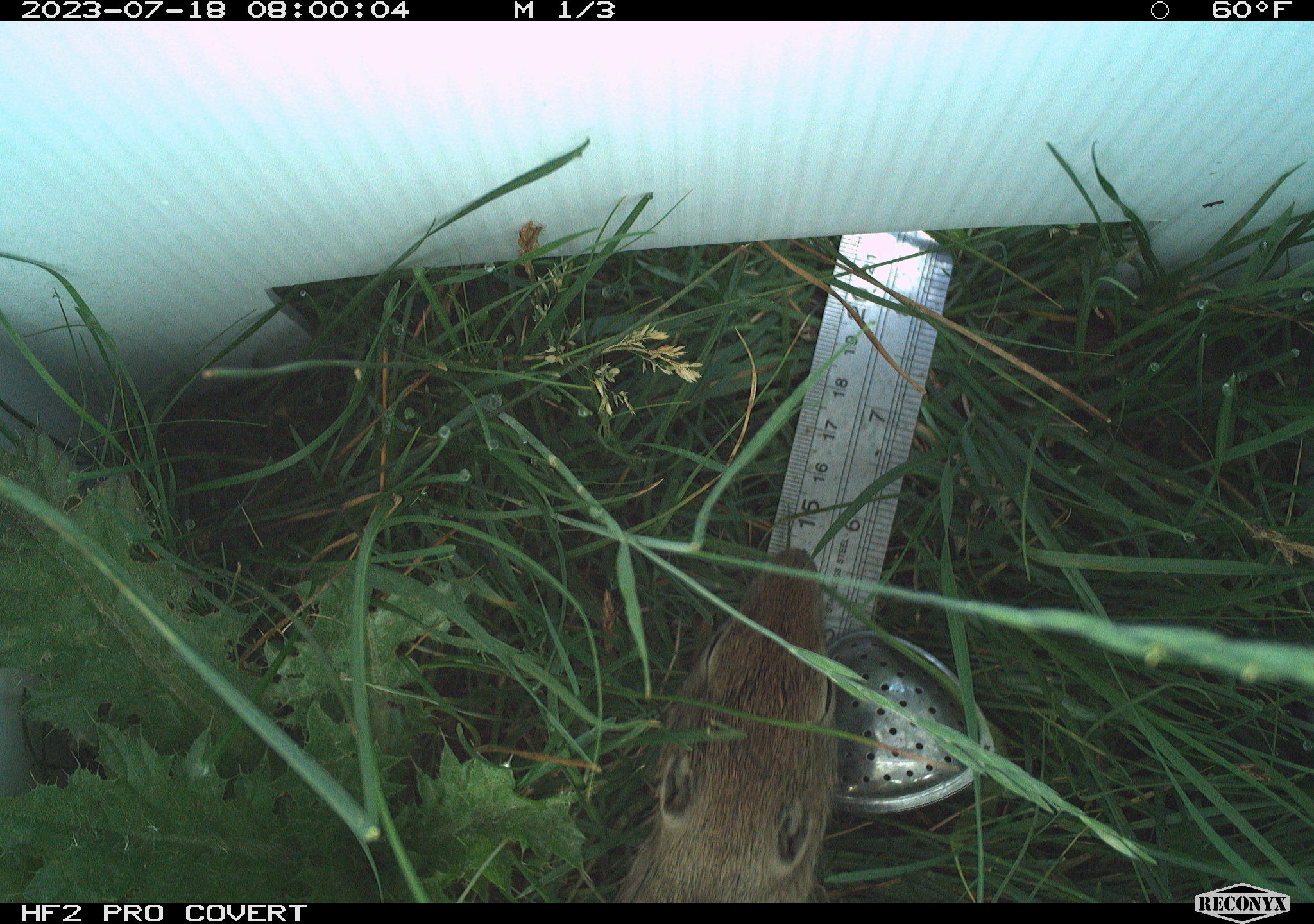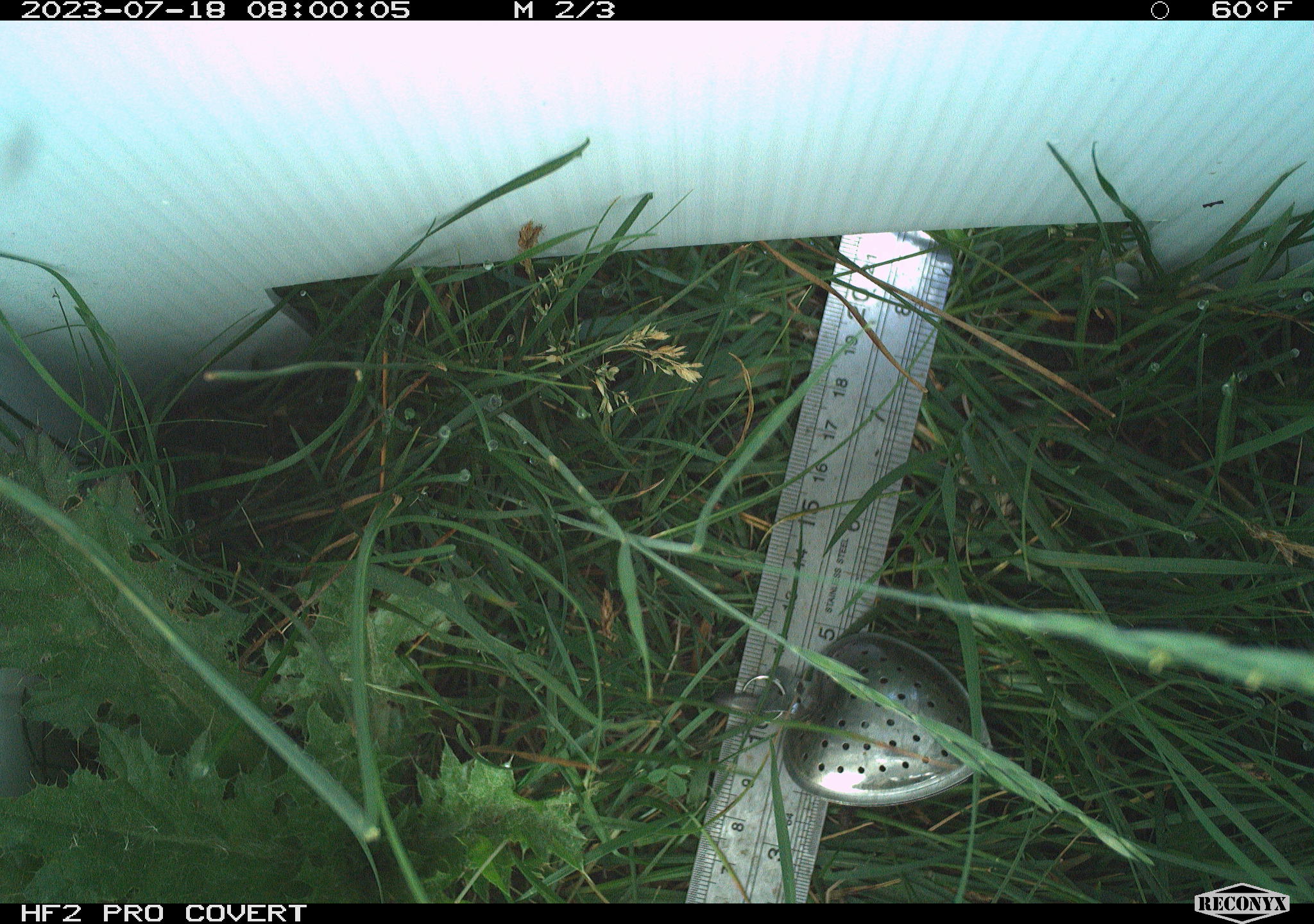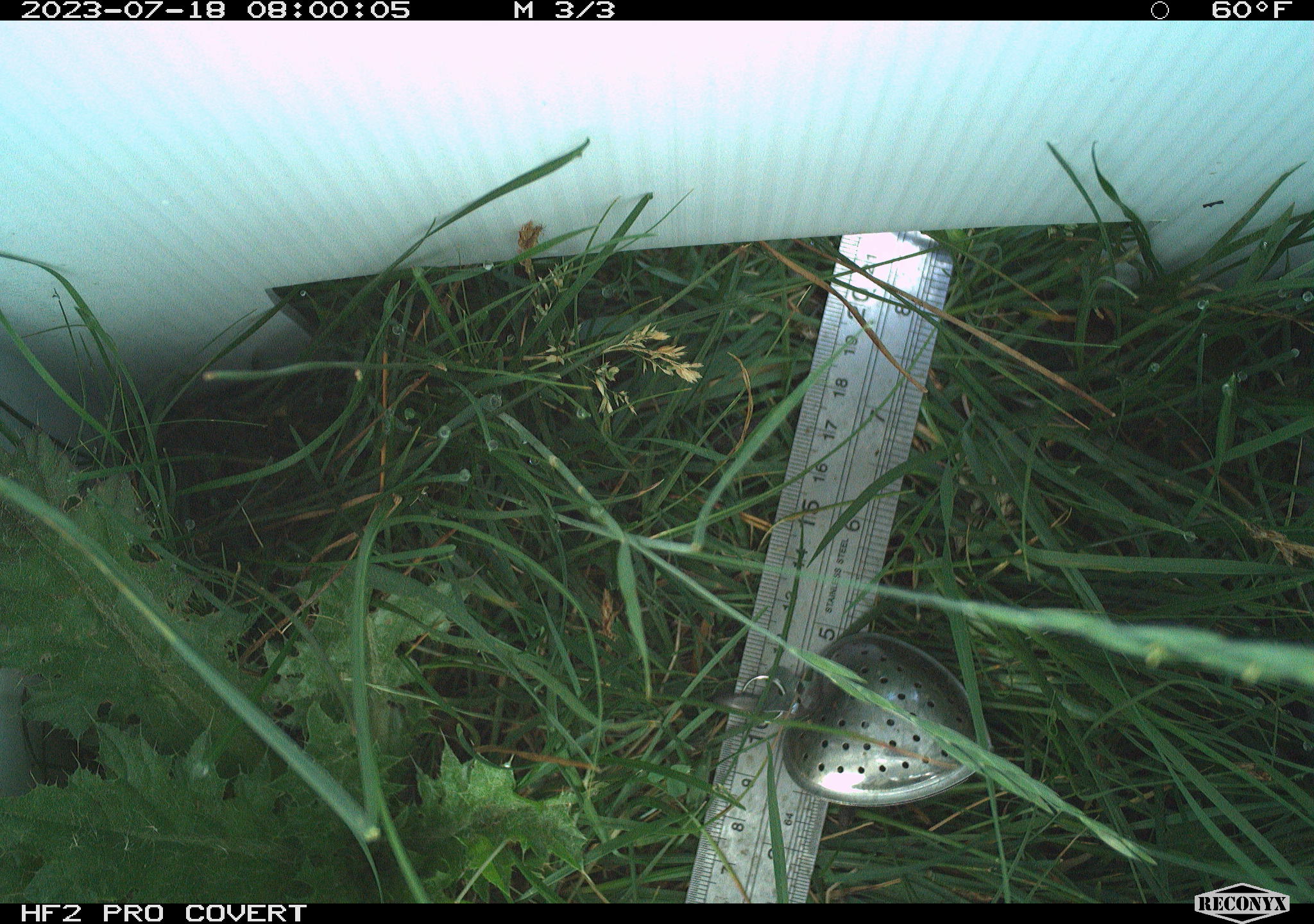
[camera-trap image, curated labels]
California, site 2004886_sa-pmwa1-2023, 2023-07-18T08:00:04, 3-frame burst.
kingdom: Animalia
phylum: Chordata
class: Mammalia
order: Rodentia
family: Sciuridae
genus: Urocitellus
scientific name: Urocitellus beldingi beldingi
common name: belding's ground squirrel